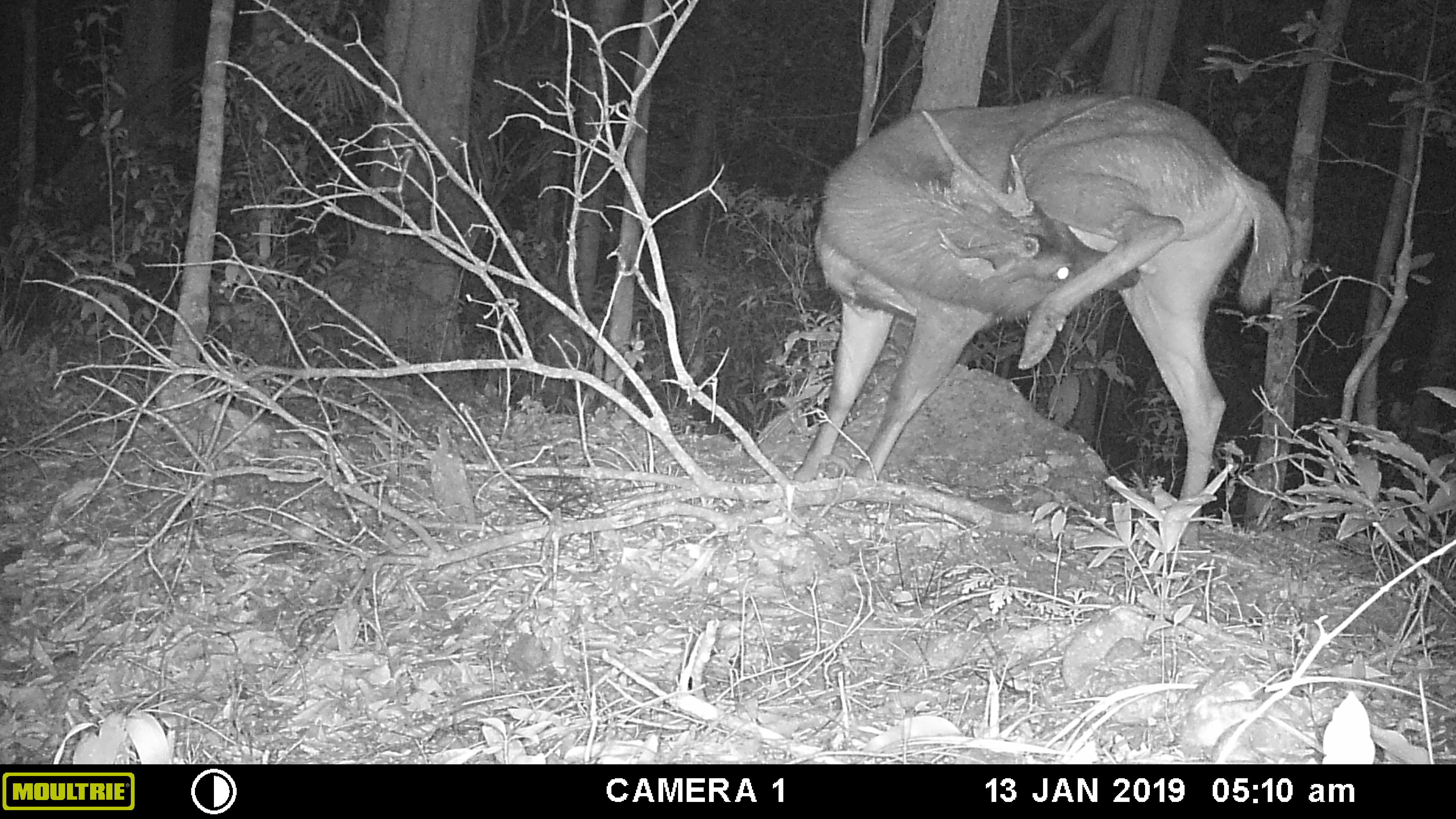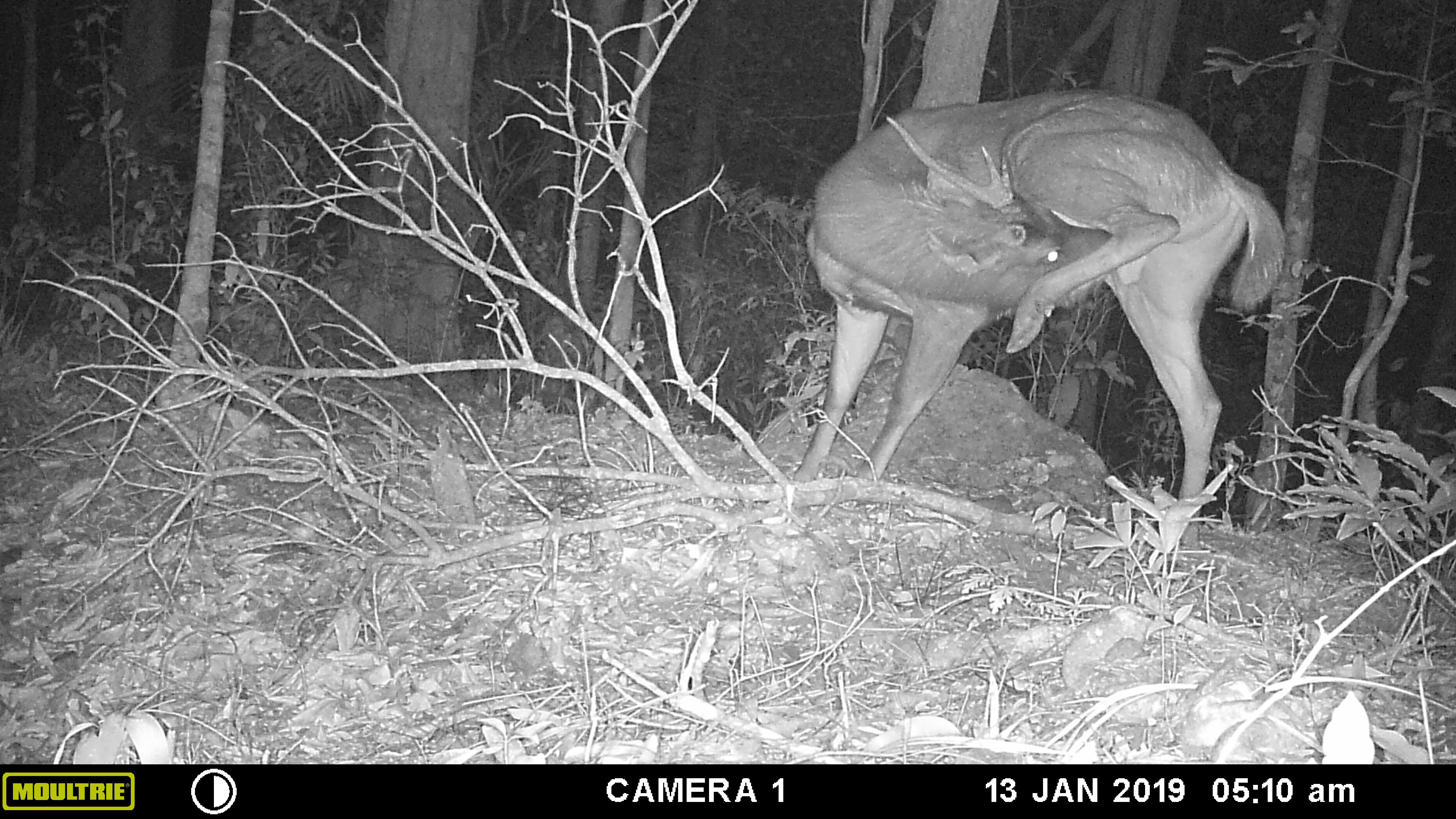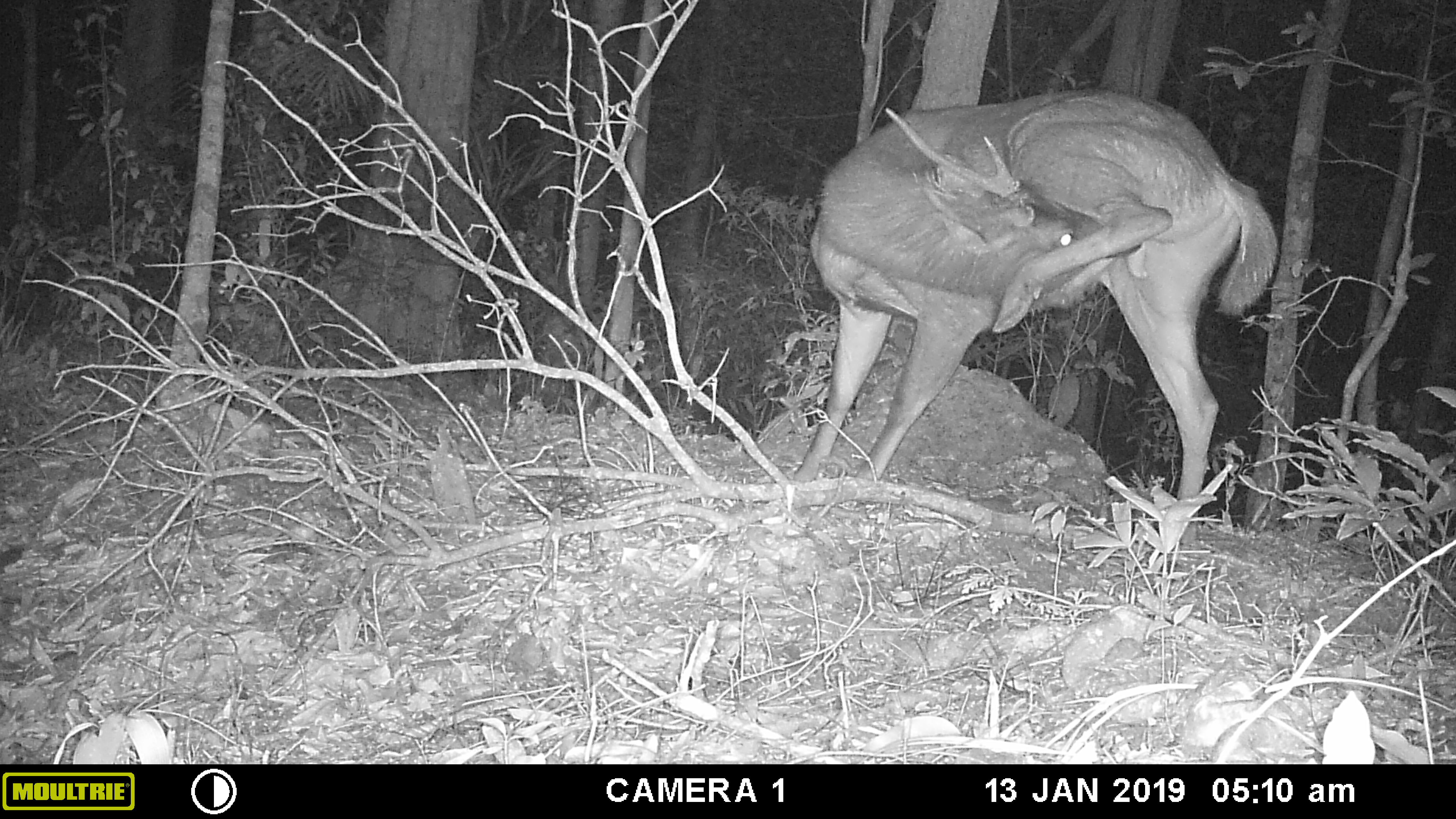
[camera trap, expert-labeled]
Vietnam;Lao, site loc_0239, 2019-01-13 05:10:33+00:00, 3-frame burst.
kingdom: Animalia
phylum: Chordata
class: Mammalia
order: Artiodactyla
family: Cervidae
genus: Rusa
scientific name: Rusa unicolor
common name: sambar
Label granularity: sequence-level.